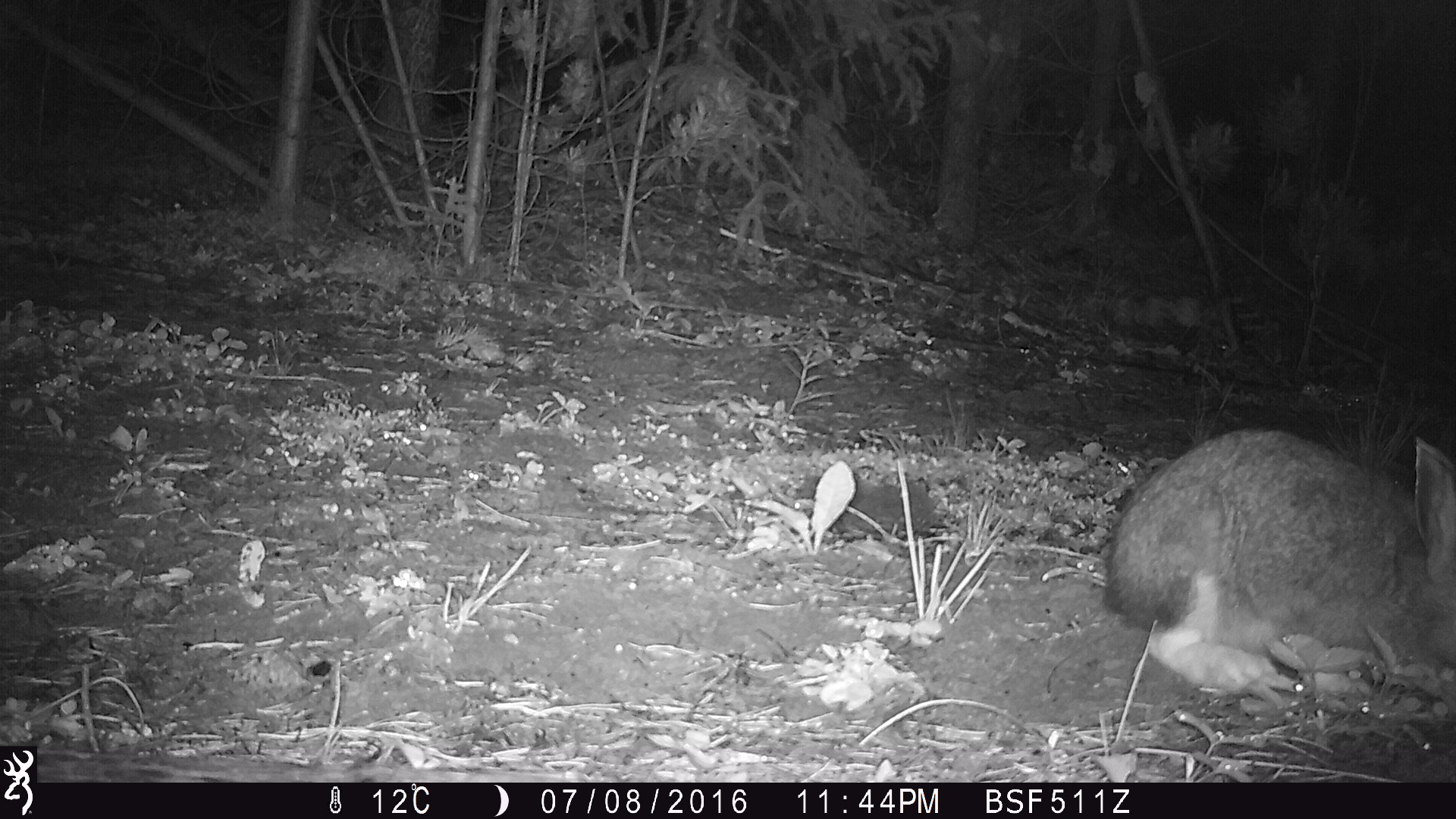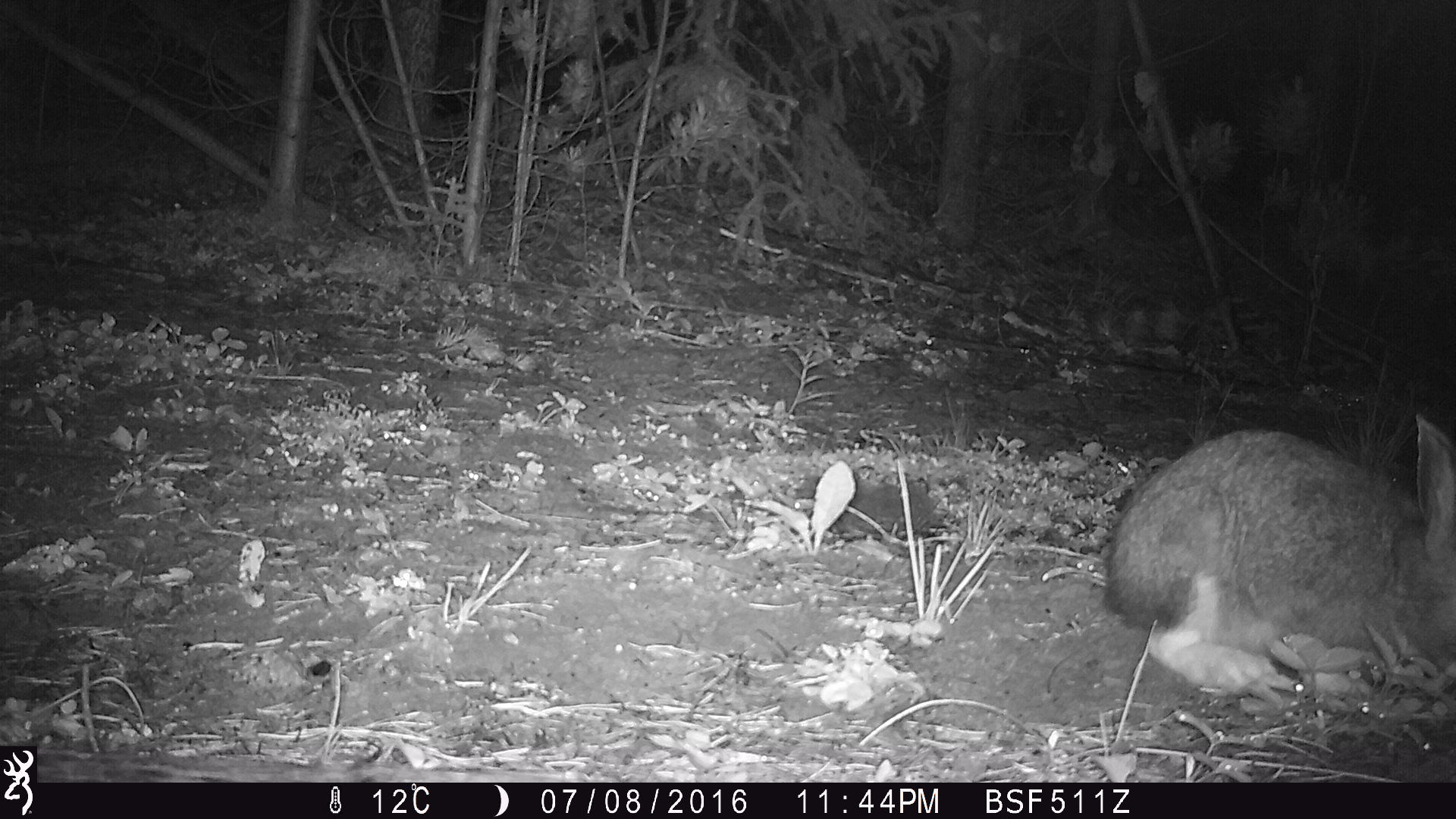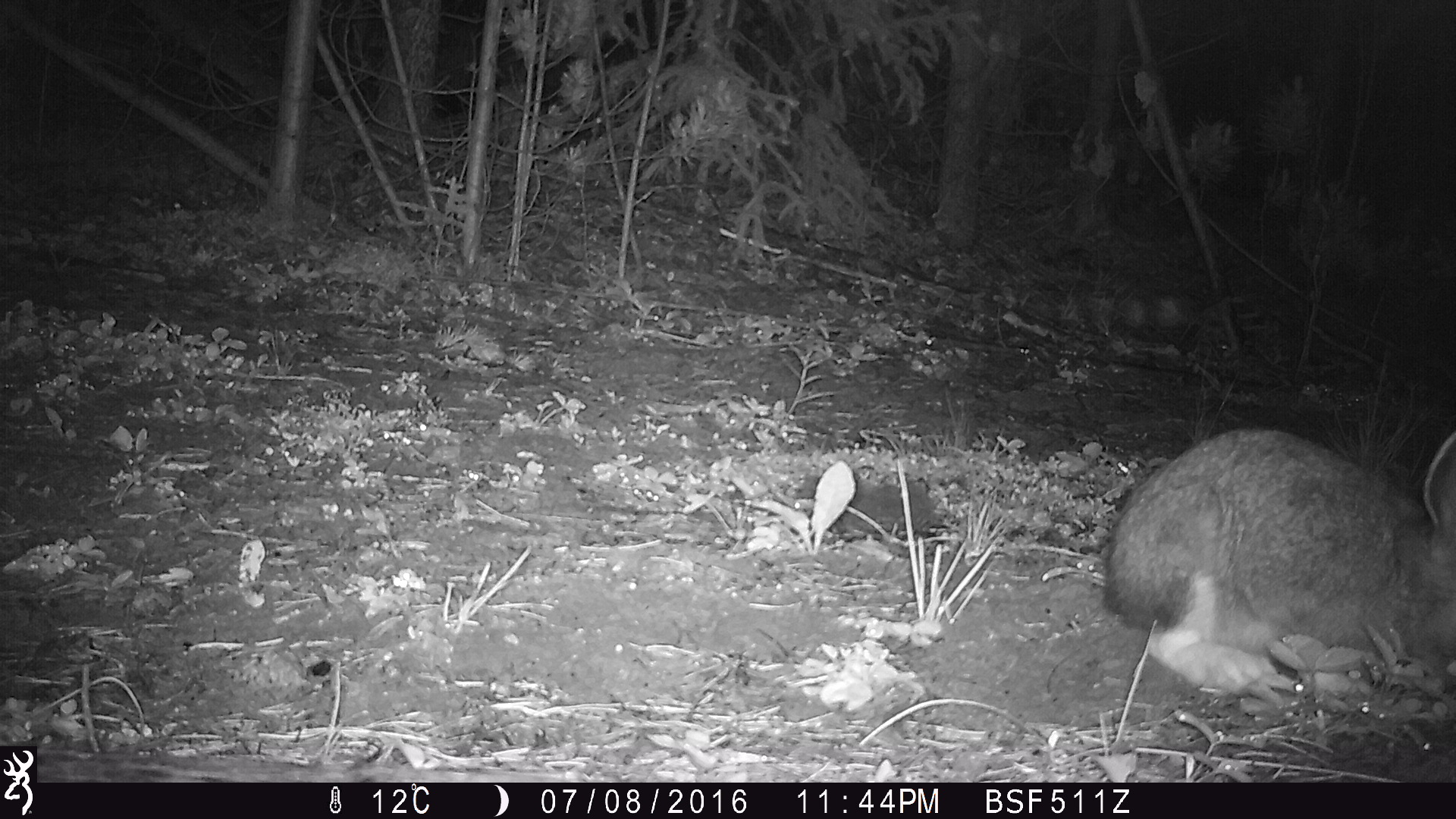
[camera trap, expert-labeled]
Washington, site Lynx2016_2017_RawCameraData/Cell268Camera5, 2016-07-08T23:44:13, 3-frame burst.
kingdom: Animalia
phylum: Chordata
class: Mammalia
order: Lagomorpha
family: Leporidae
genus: Lepus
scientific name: Lepus americanus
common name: snowshoe hare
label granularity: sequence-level